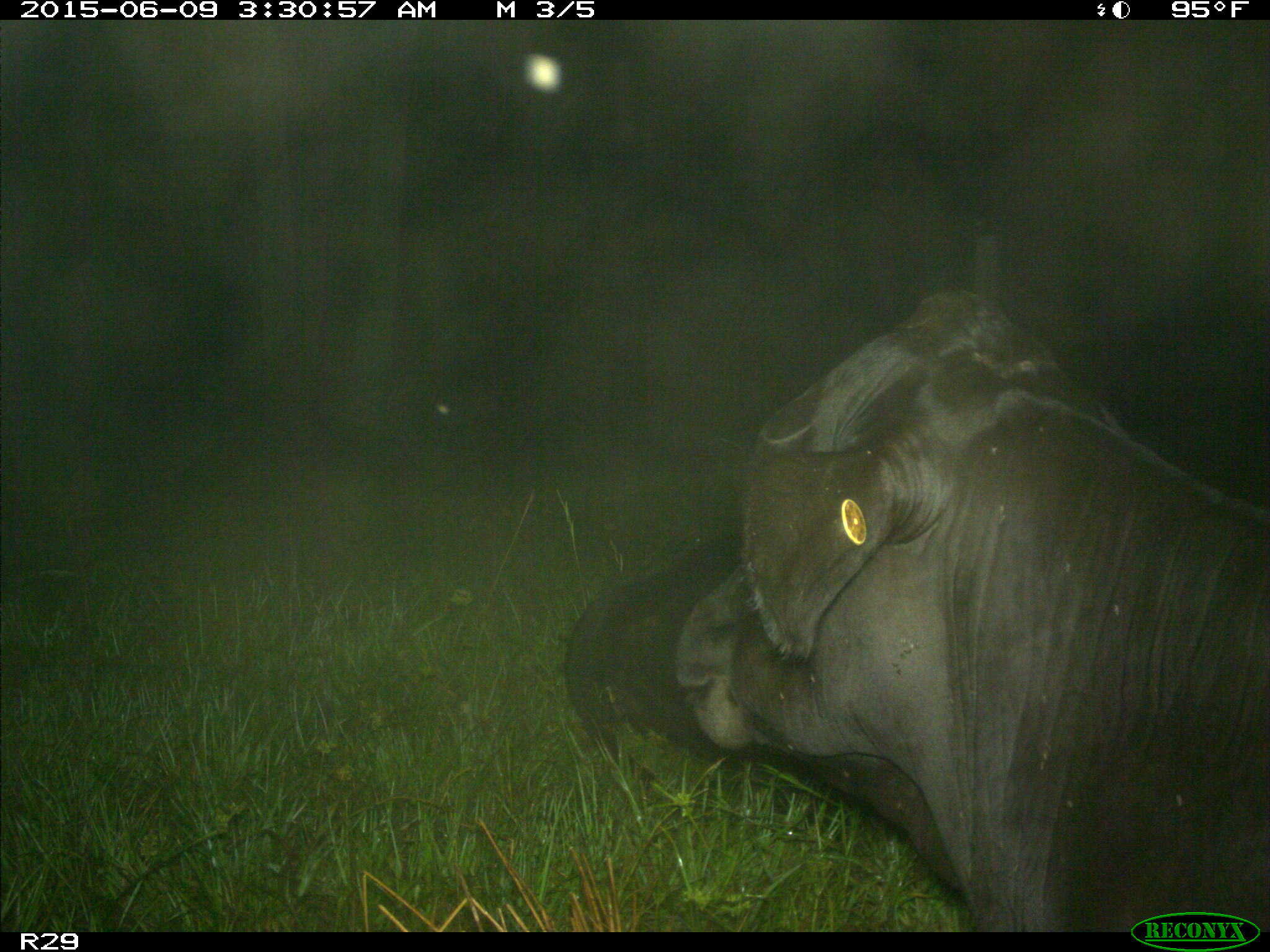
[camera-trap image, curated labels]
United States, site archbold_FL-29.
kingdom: Animalia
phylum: Chordata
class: Mammalia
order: Artiodactyla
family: Bovidae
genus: Bos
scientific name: Bos taurus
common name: domestic cow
Bos taurus (domestic cow).